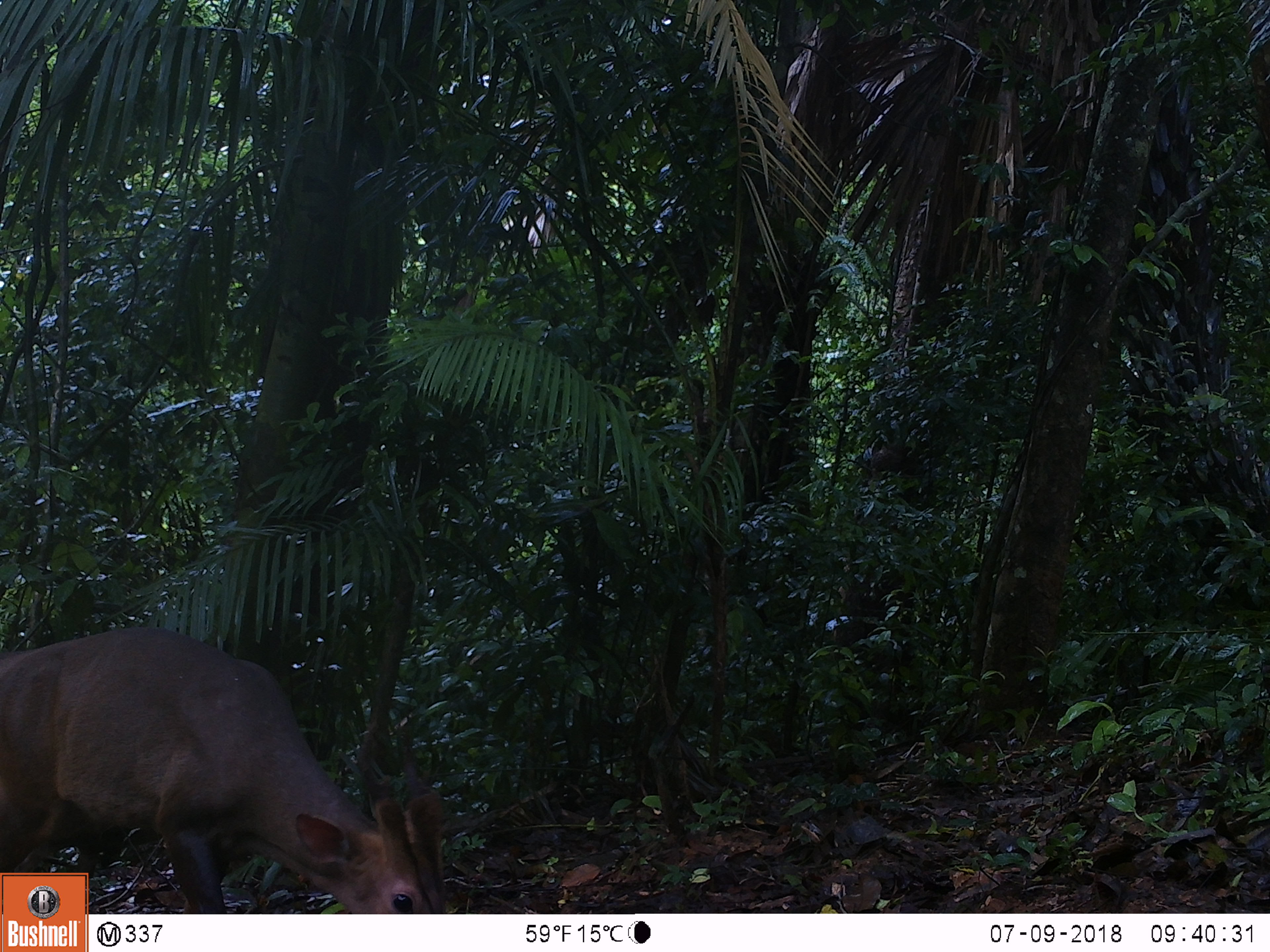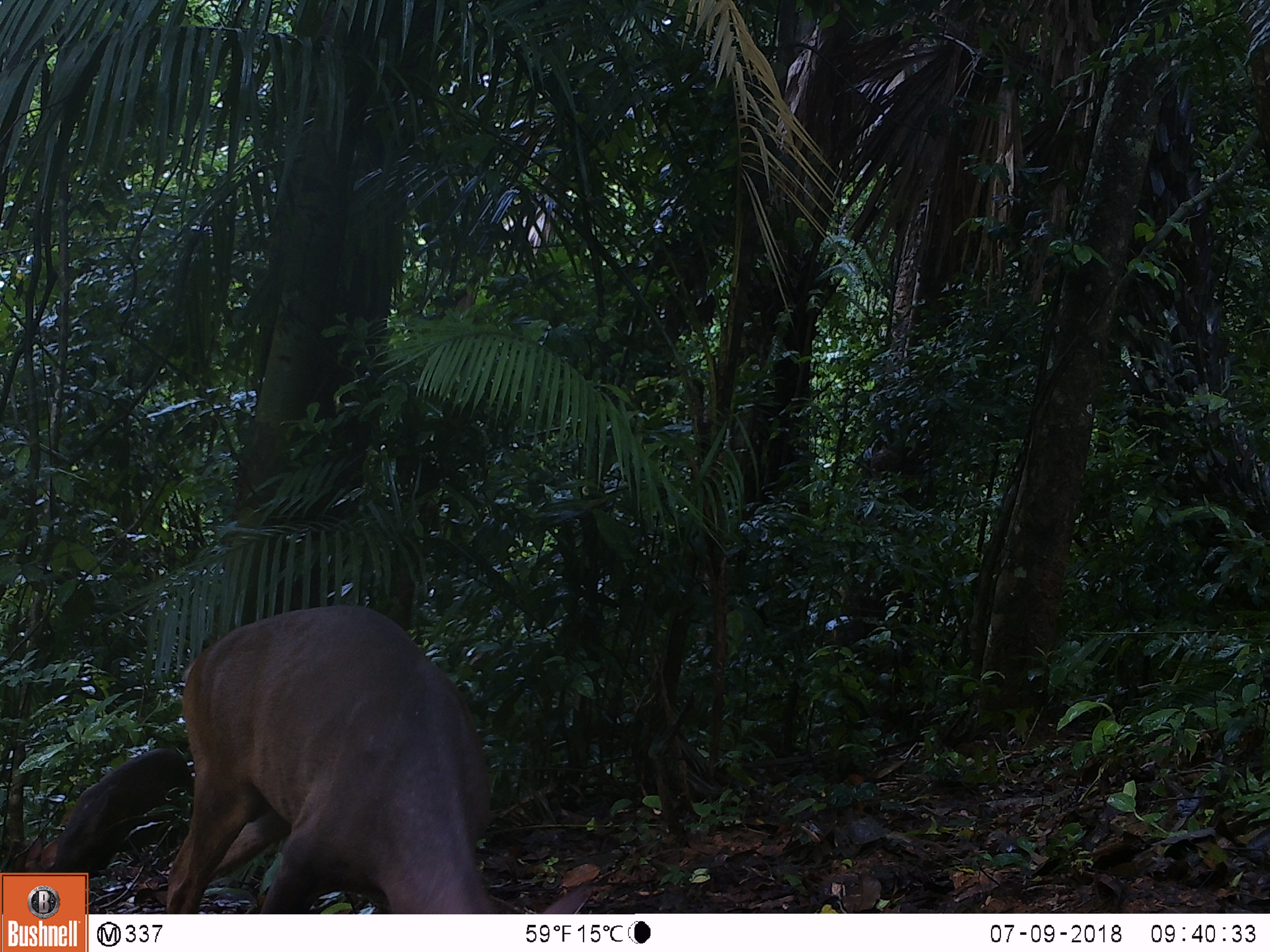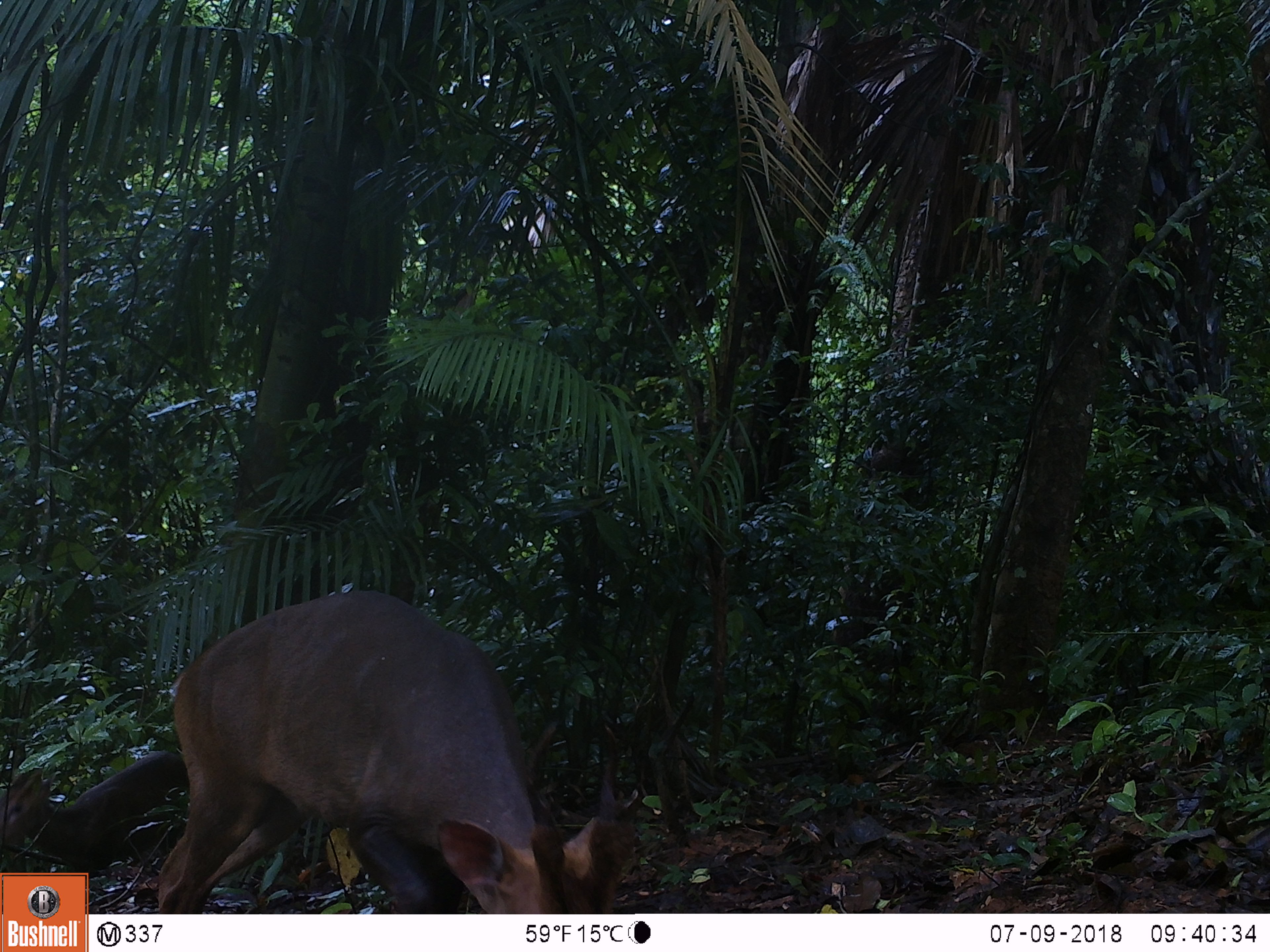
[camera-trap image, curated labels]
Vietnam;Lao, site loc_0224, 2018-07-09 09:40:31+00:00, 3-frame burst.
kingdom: Animalia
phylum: Chordata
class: Mammalia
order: Artiodactyla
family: Cervidae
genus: Muntiacus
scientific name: Muntiacus vuquangensis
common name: large-antlered muntjac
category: large antlered muntjac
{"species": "large antlered muntjac (large-antlered muntjac) (Muntiacus vuquangensis)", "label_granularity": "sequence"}